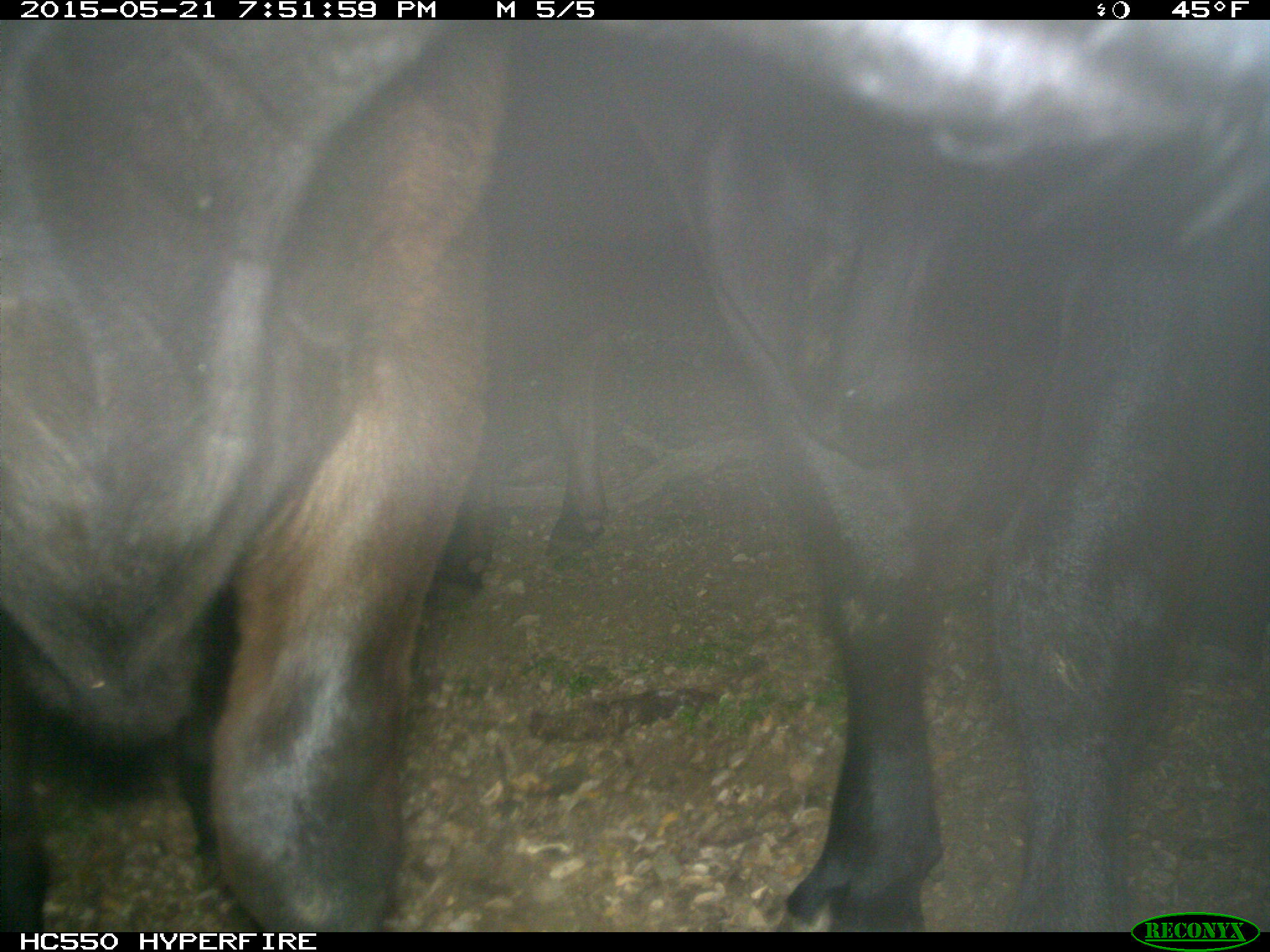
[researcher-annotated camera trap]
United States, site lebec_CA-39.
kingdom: Animalia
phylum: Chordata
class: Mammalia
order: Artiodactyla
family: Bovidae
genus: Bos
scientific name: Bos taurus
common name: domestic cow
Bos taurus (domestic cow).